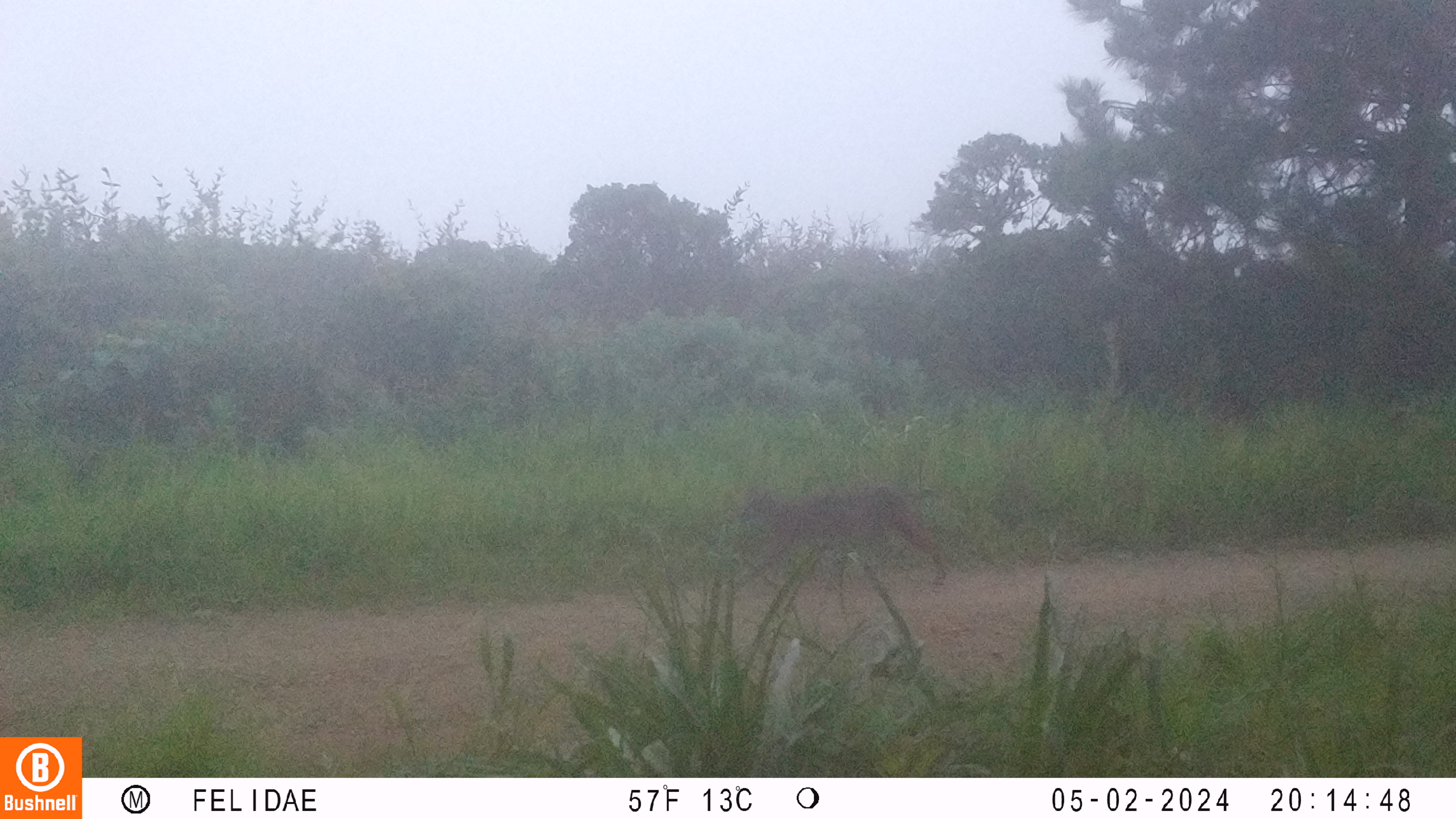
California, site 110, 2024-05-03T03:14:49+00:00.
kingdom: Animalia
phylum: Chordata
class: Mammalia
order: Carnivora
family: Felidae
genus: Lynx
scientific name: Lynx rufus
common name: bobcat